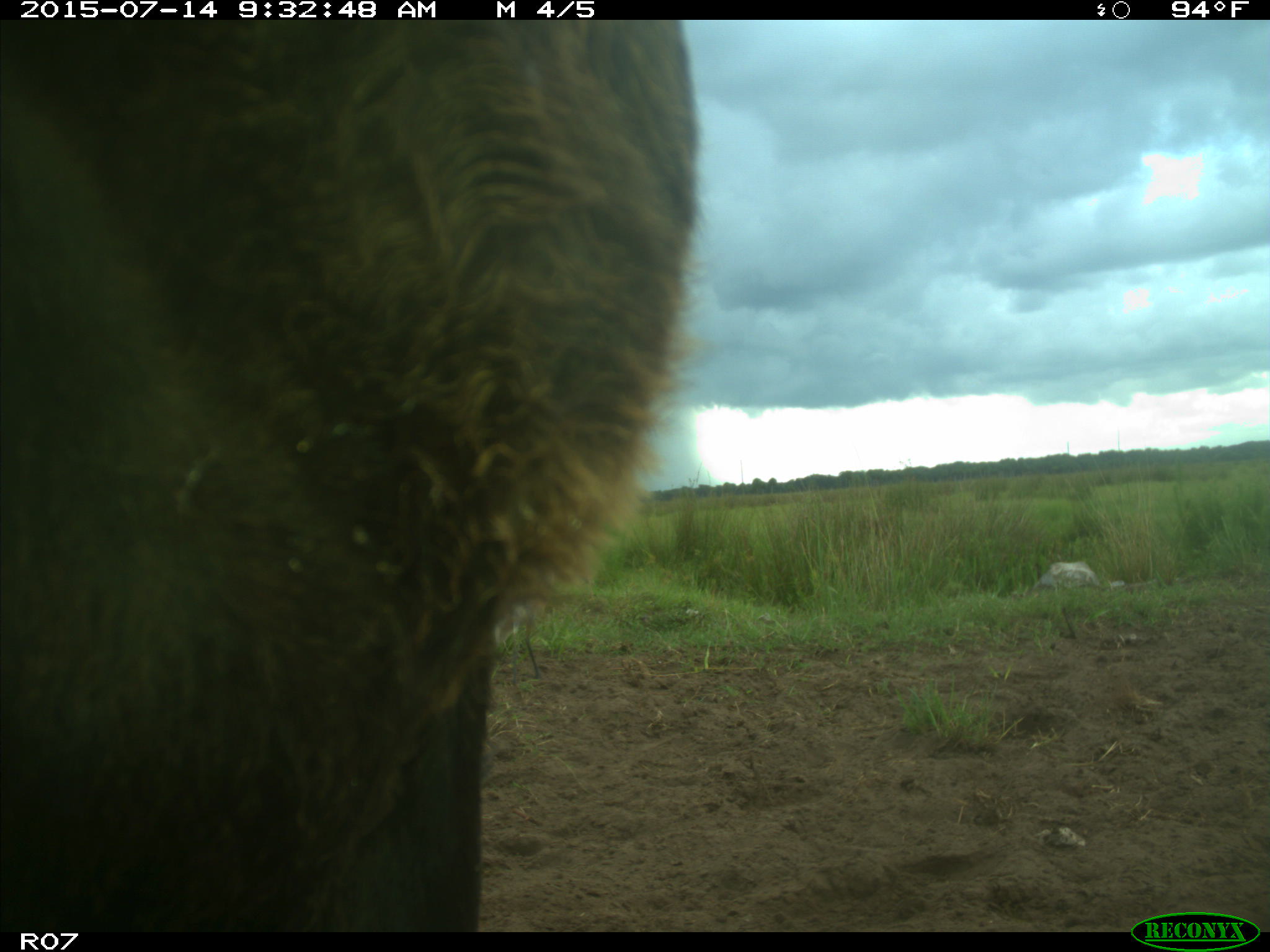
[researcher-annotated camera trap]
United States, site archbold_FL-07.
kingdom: Animalia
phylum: Chordata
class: Mammalia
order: Artiodactyla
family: Bovidae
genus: Bos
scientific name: Bos taurus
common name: domestic cow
Bos taurus (domestic cow).